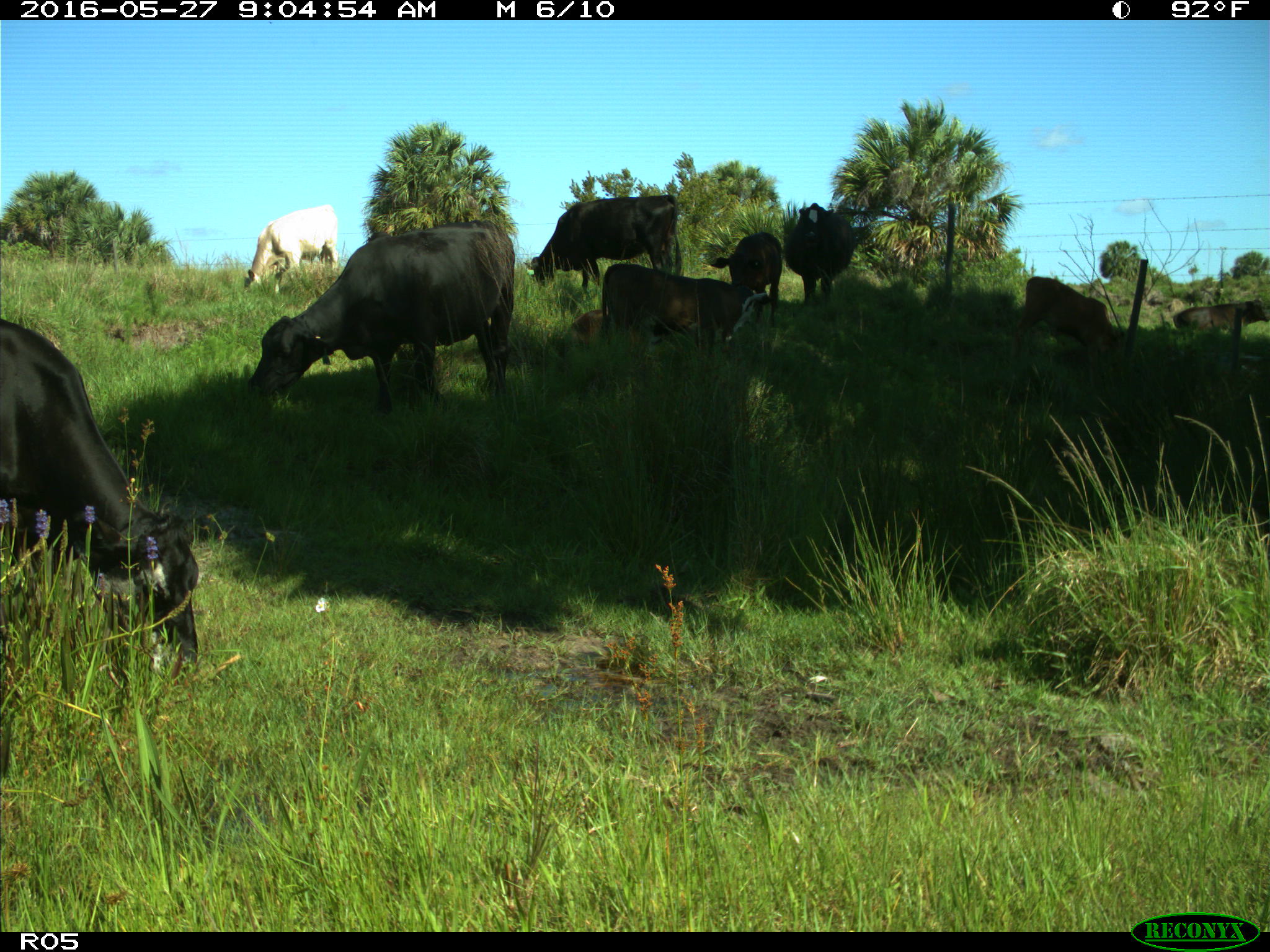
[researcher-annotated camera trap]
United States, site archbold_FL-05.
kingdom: Animalia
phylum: Chordata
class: Mammalia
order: Artiodactyla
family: Bovidae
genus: Bos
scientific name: Bos taurus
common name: domestic cow